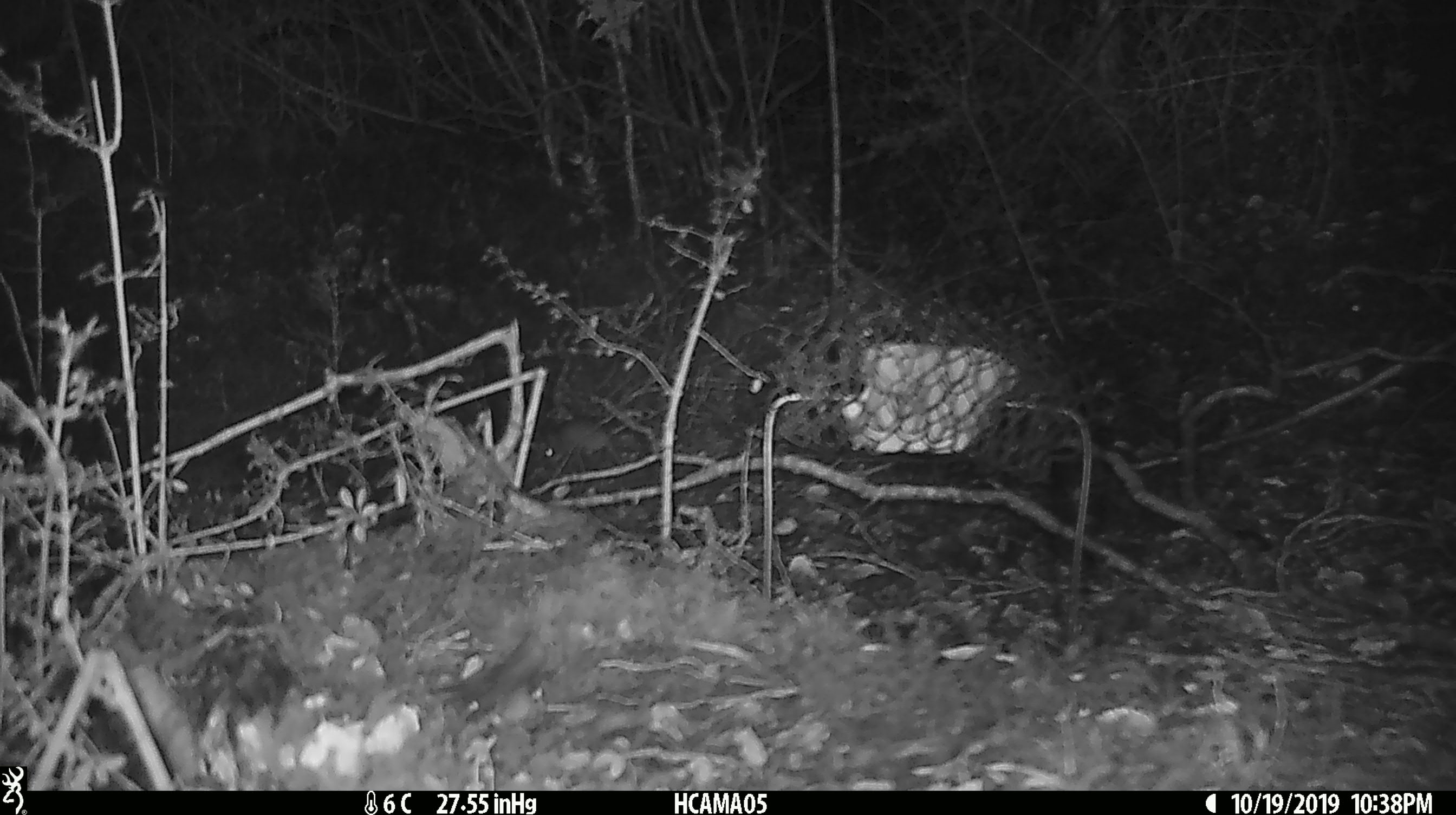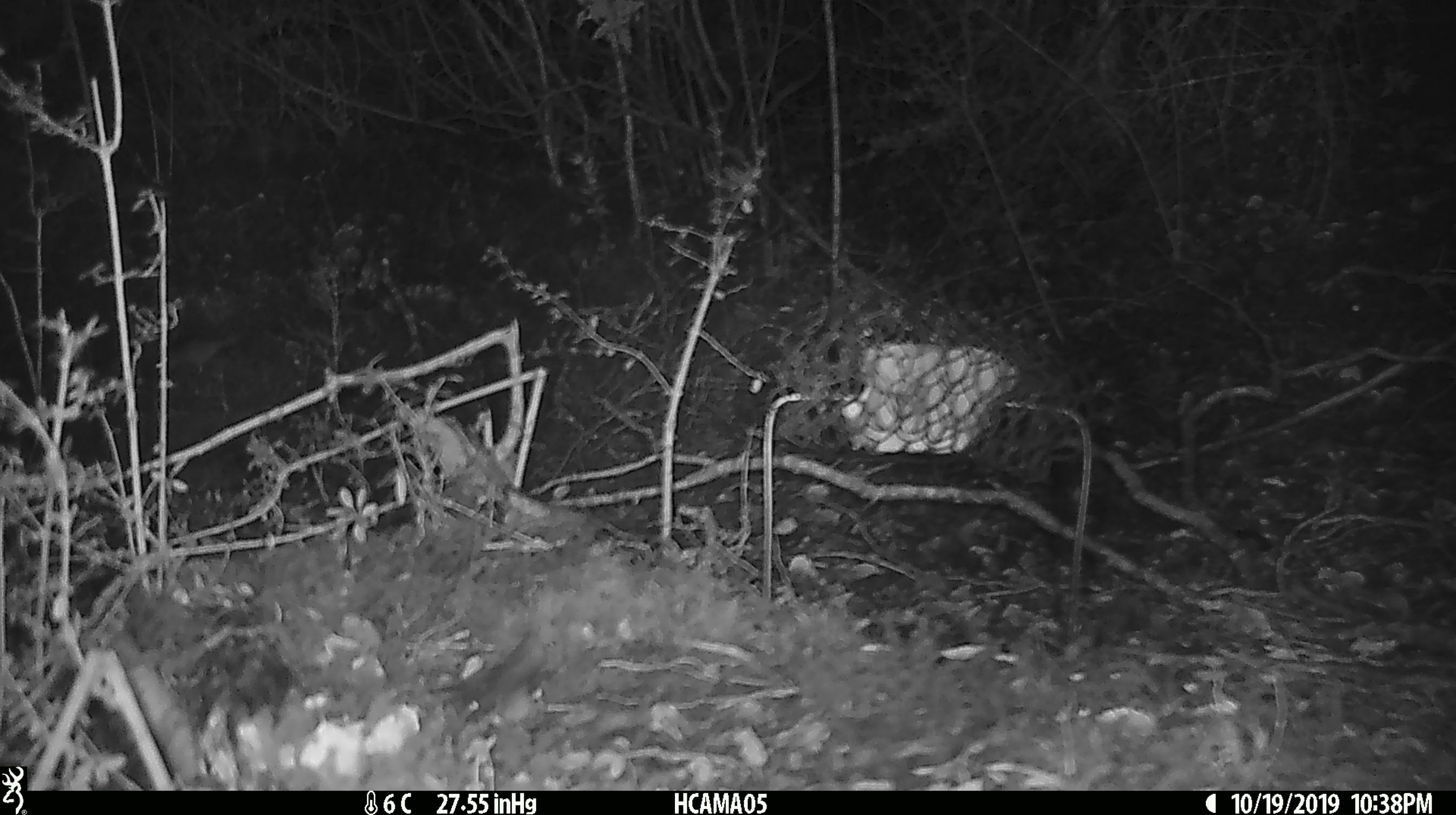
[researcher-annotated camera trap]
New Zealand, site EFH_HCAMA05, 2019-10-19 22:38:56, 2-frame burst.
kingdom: Animalia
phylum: Chordata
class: Mammalia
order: Rodentia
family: Muridae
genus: Mus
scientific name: Mus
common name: mouse